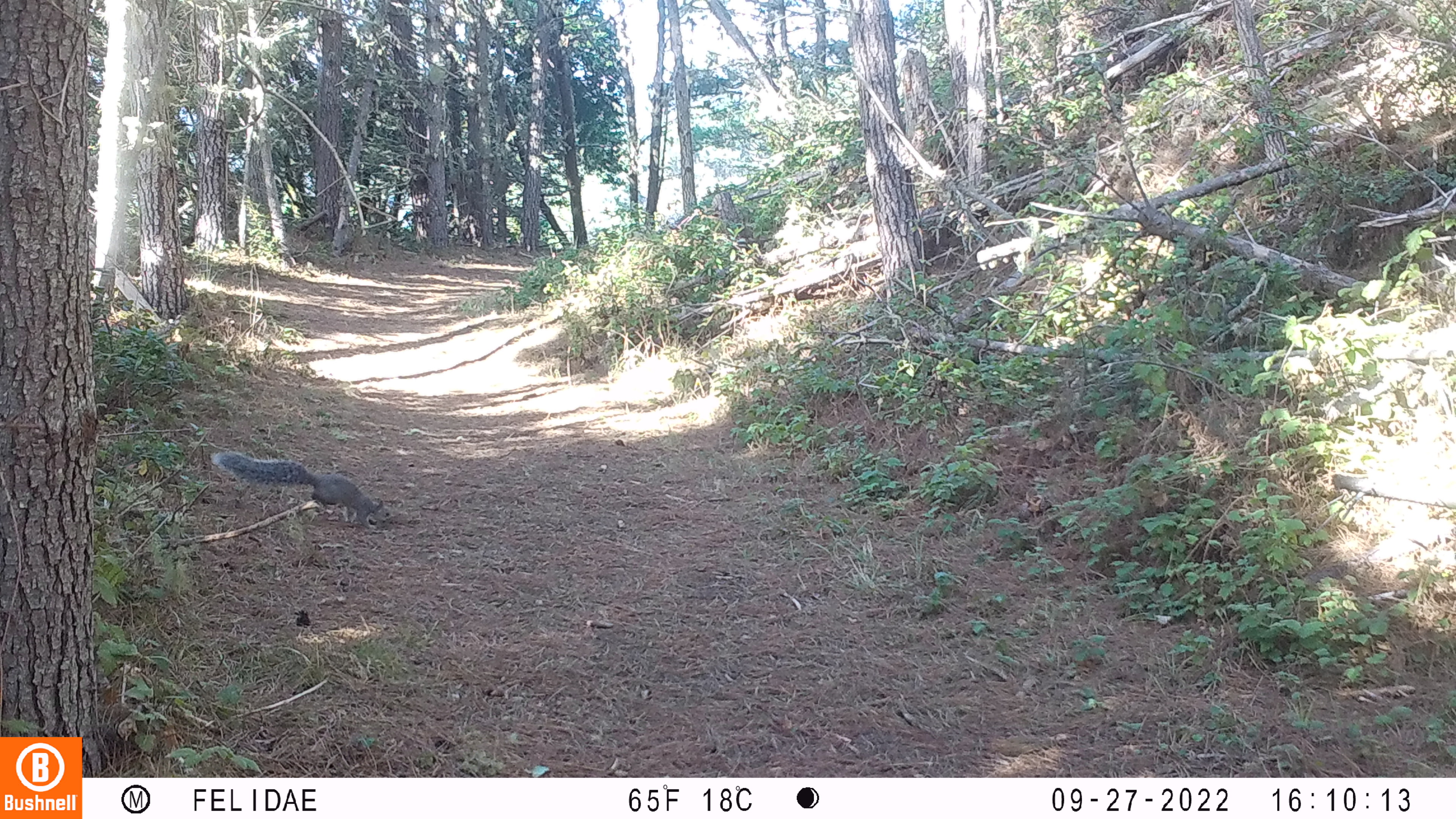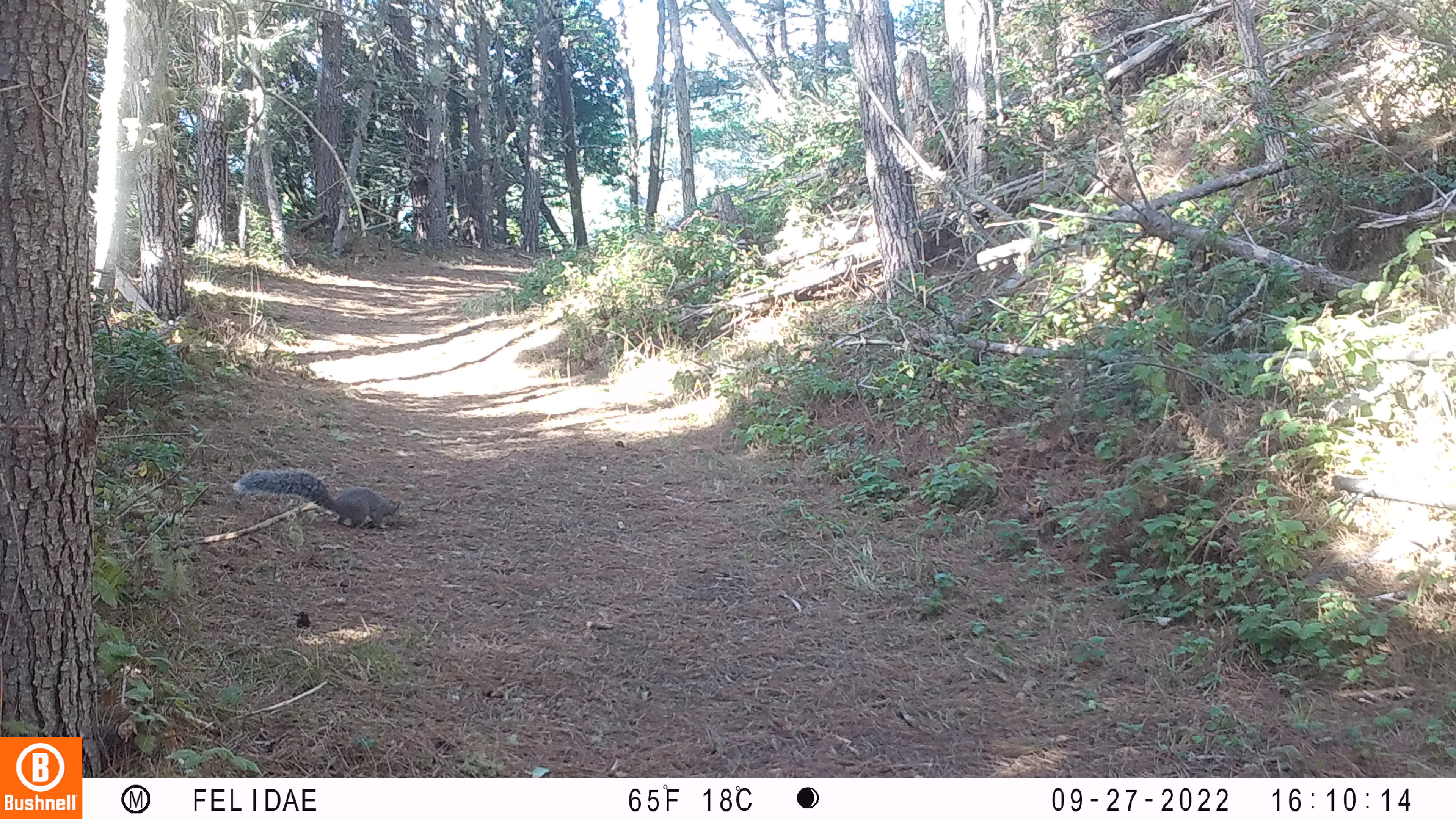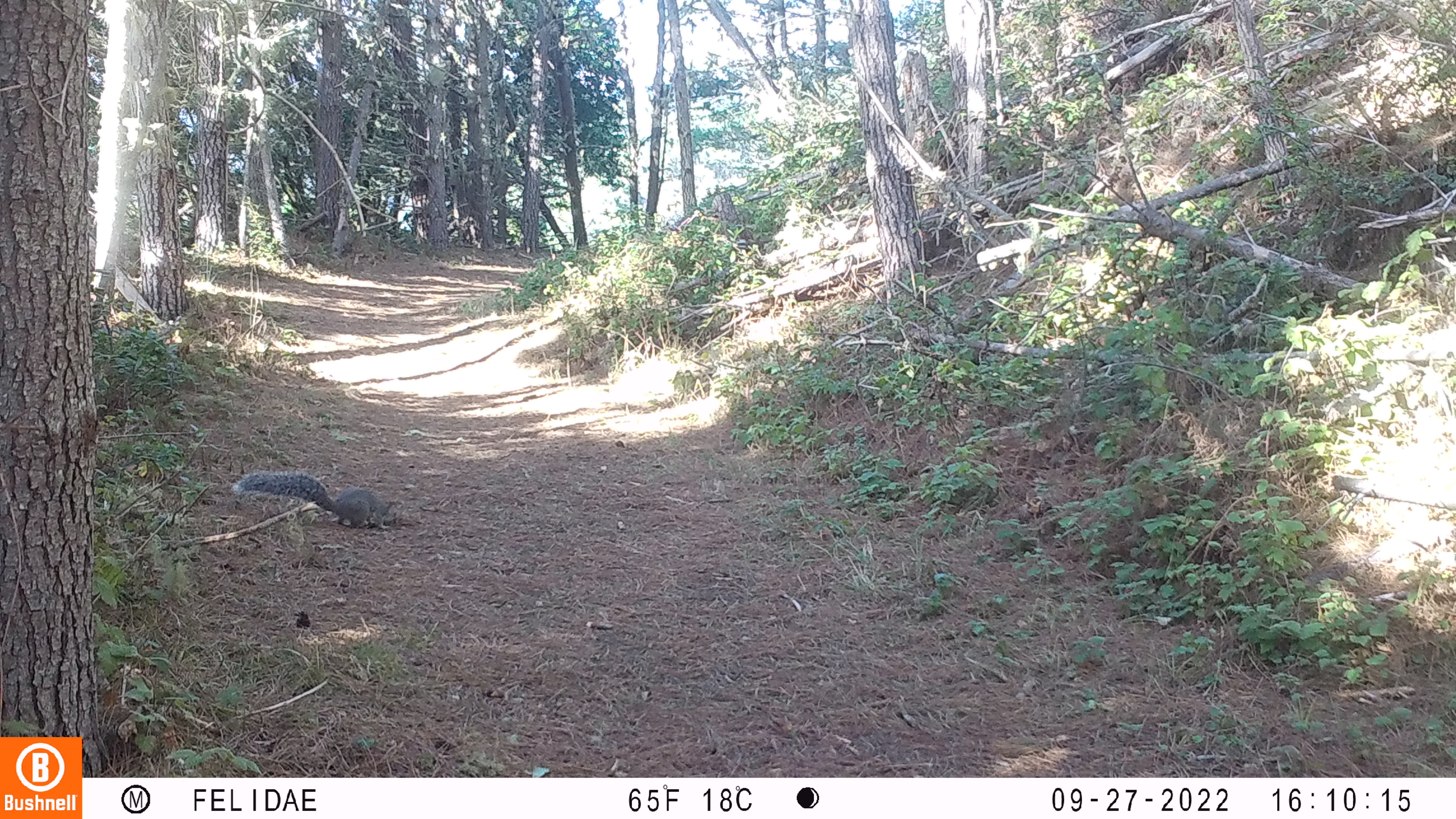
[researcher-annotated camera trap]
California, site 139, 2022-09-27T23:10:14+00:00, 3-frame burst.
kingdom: Animalia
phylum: Chordata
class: Mammalia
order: Rodentia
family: Sciuridae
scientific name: Sciuridae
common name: squirrel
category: unknown squirrel